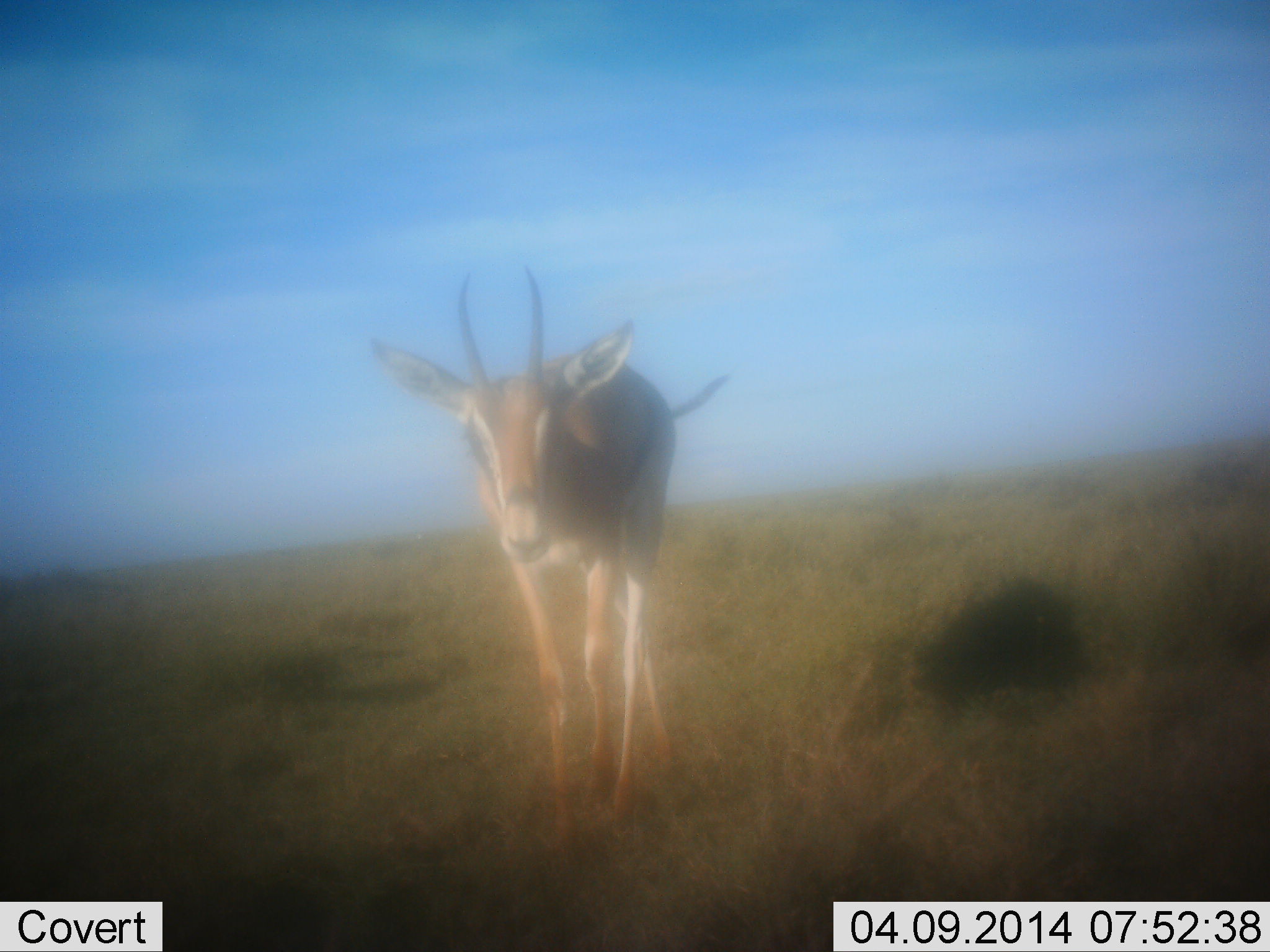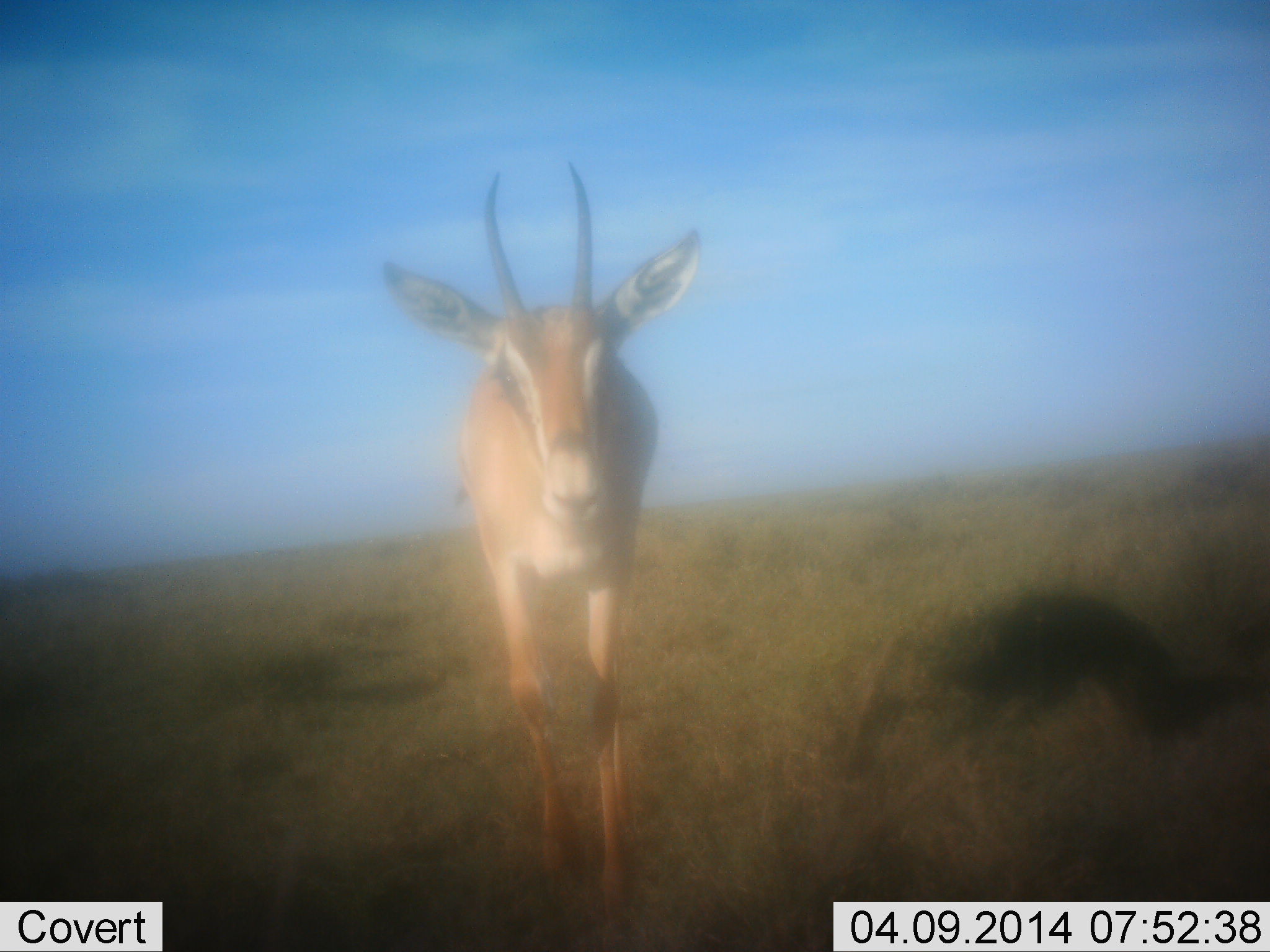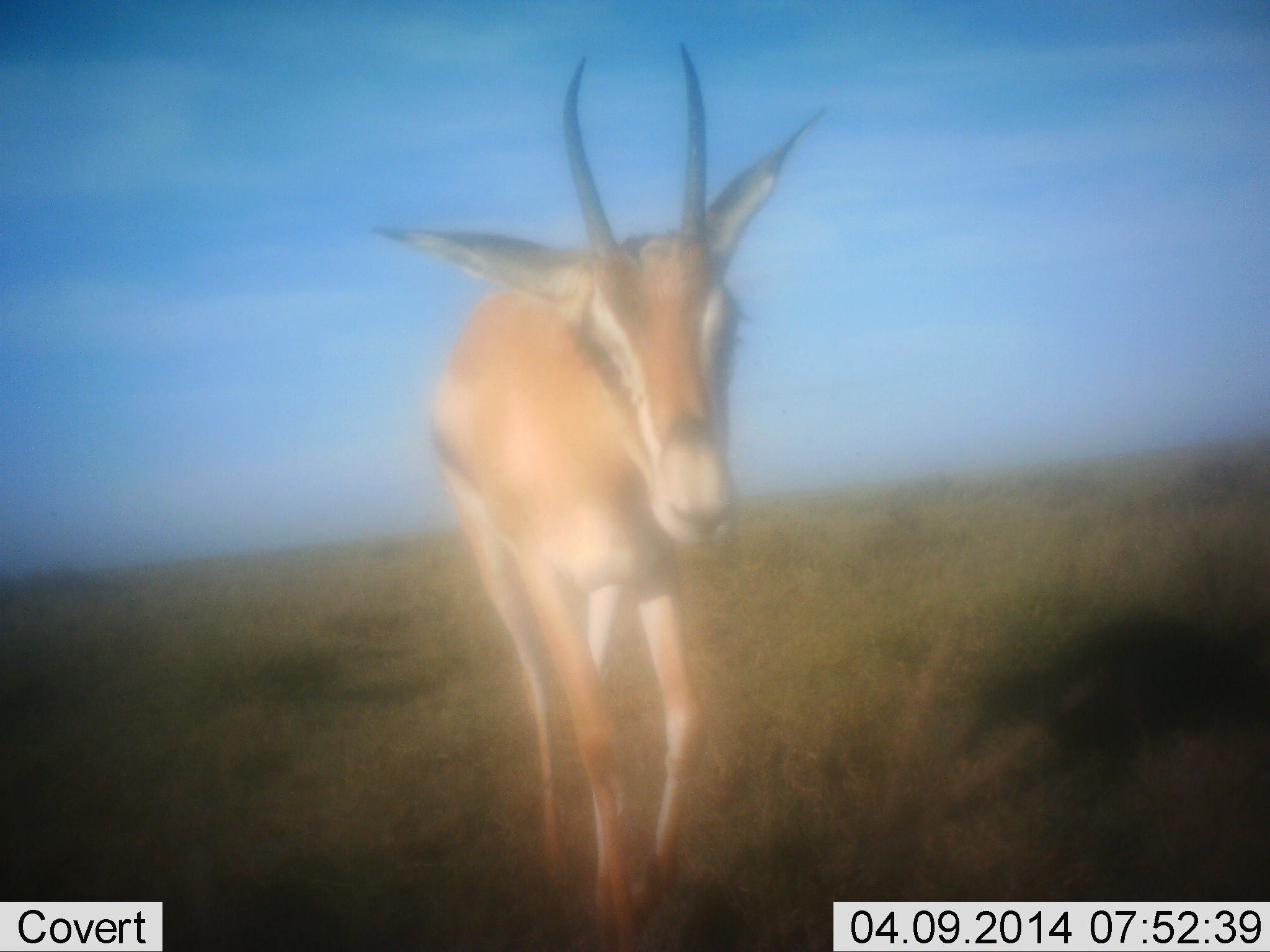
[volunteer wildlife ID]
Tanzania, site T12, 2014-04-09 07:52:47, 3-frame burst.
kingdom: Animalia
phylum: Chordata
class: Mammalia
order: Artiodactyla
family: Bovidae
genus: Eudorcas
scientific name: Eudorcas thomsonii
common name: thomson's gazelle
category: gazellethomsons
Gazellethomsons (thomson's gazelle) (Eudorcas thomsonii), count 1. Behavior (volunteer vote fractions): standing 10%, resting 0%, moving 90%, interacting 0%. Young present (vote fraction): 0%. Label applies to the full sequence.